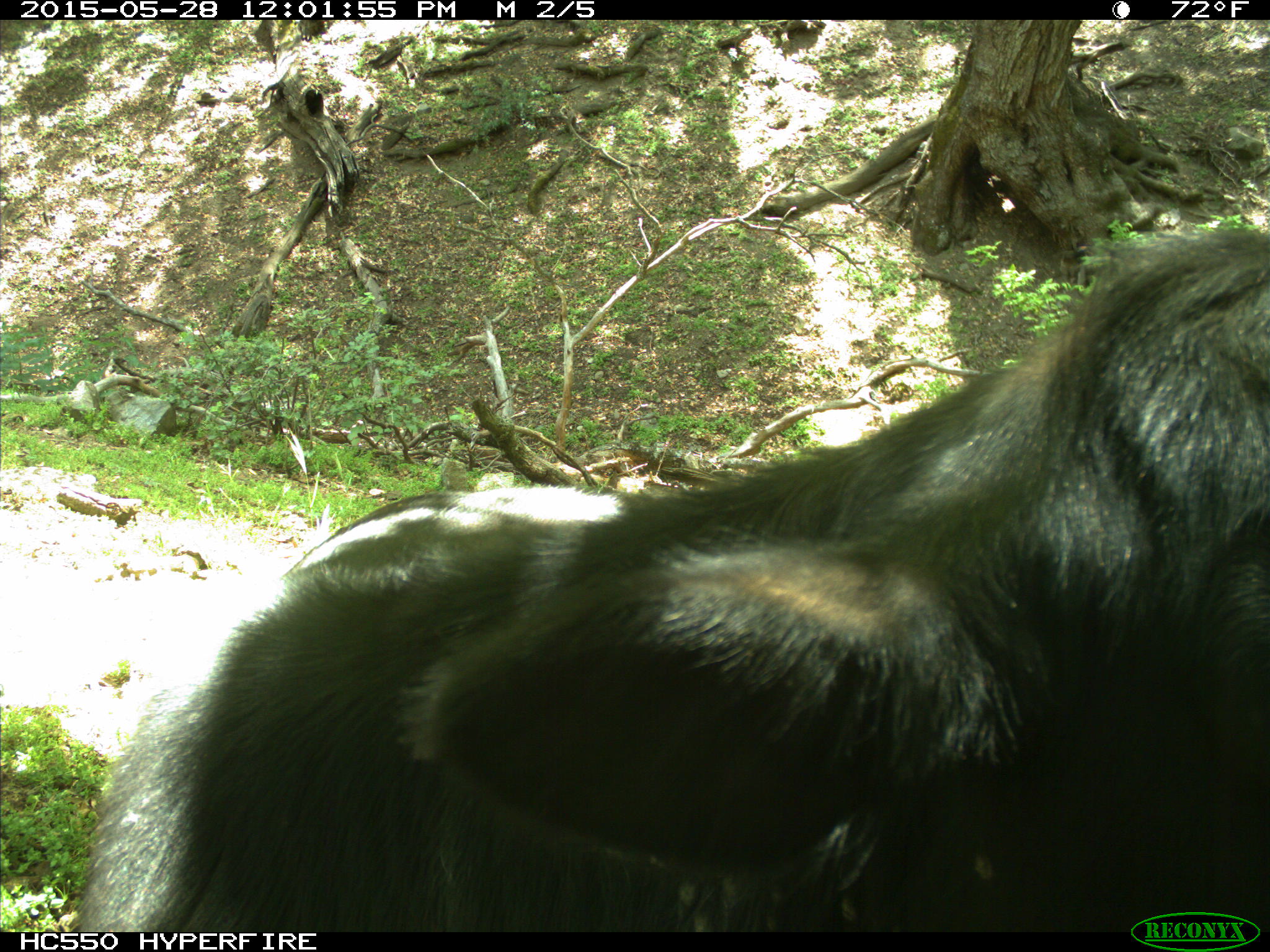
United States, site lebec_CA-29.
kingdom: Animalia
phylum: Chordata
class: Mammalia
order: Artiodactyla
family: Bovidae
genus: Bos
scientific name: Bos taurus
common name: domestic cow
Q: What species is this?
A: Bos taurus (domestic cow).